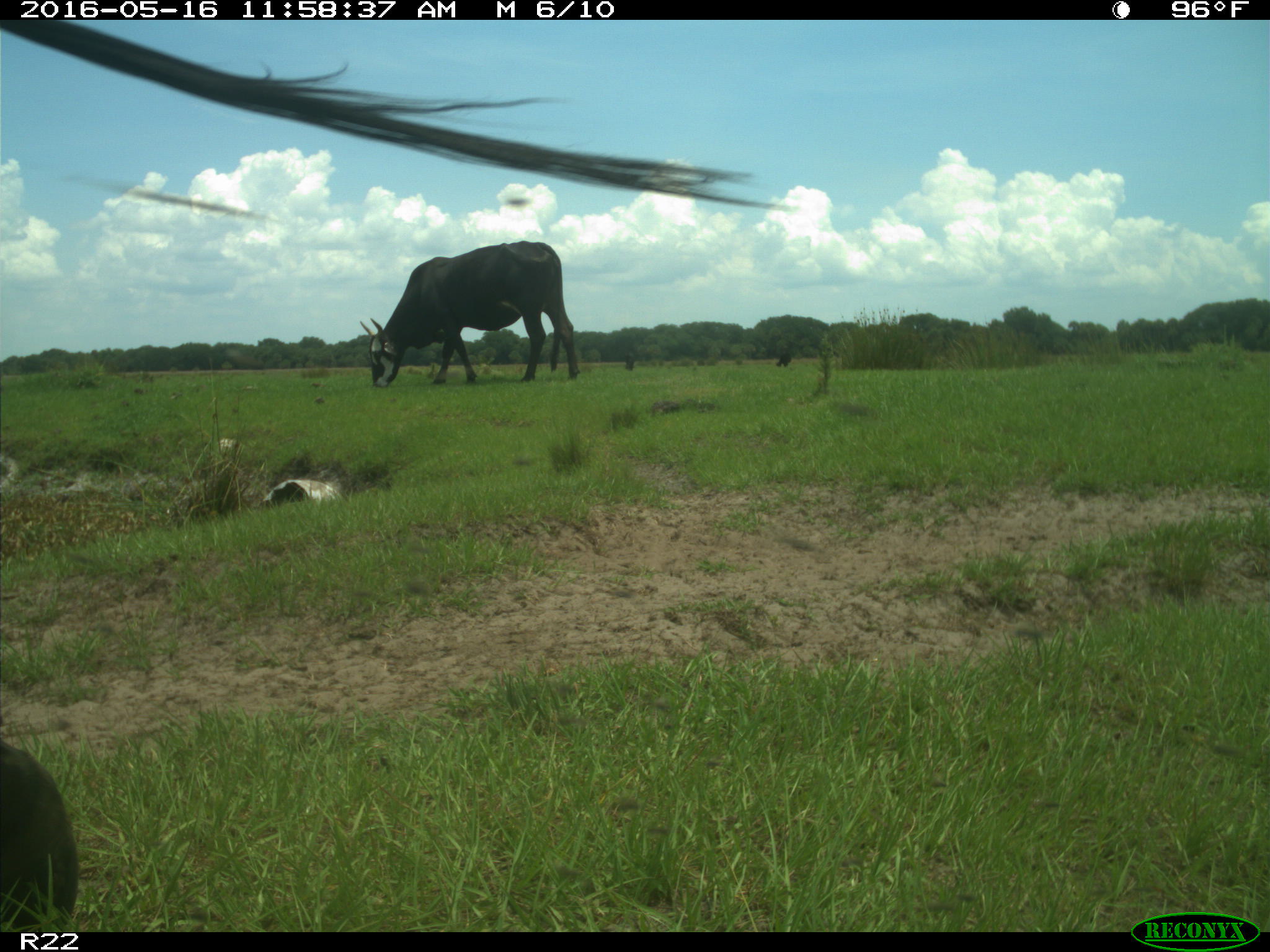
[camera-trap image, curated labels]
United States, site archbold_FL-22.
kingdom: Animalia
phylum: Chordata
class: Mammalia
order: Artiodactyla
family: Bovidae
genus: Bos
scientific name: Bos taurus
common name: domestic cow